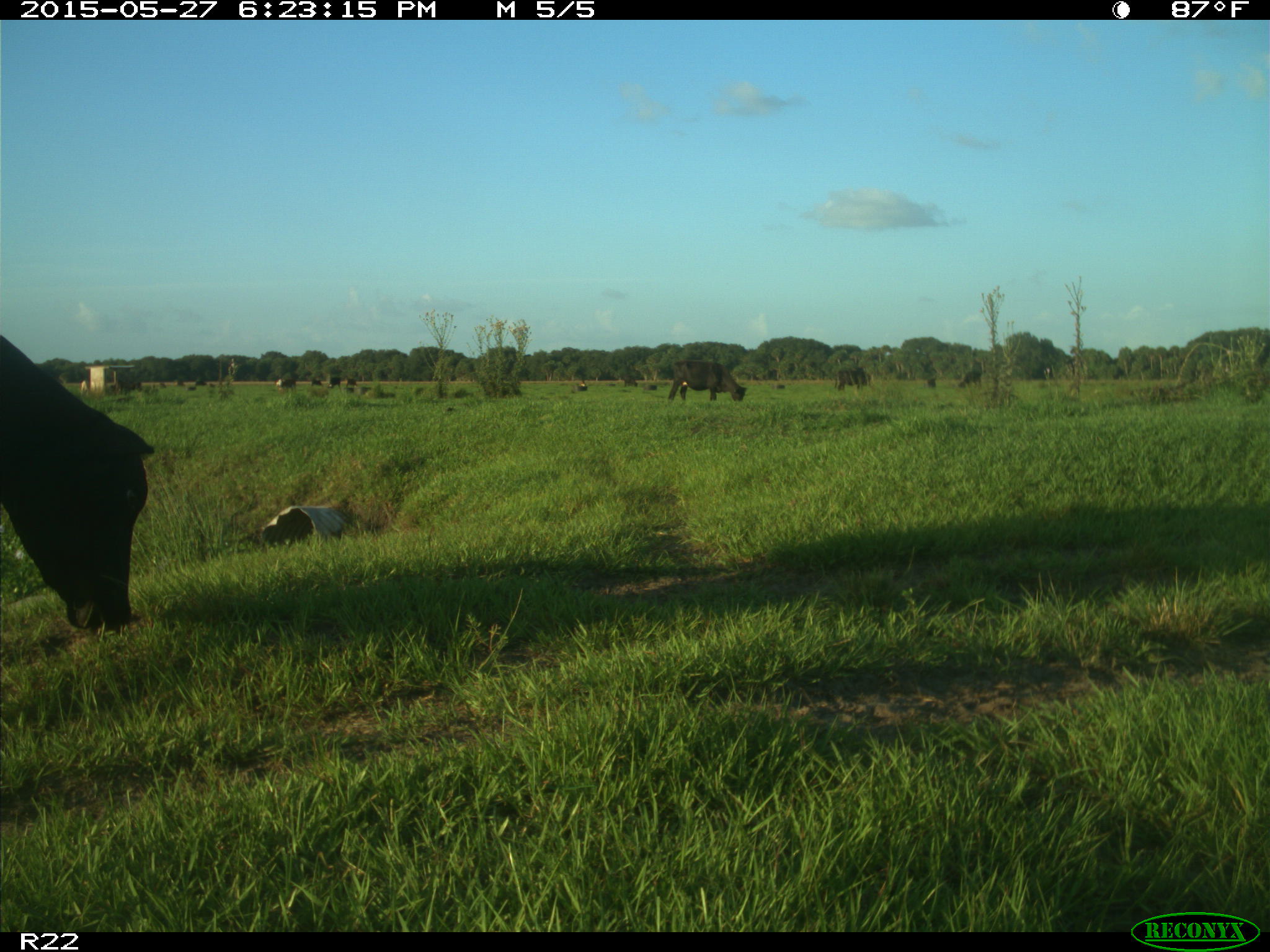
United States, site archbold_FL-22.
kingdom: Animalia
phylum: Chordata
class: Mammalia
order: Artiodactyla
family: Bovidae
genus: Bos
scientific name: Bos taurus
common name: domestic cow